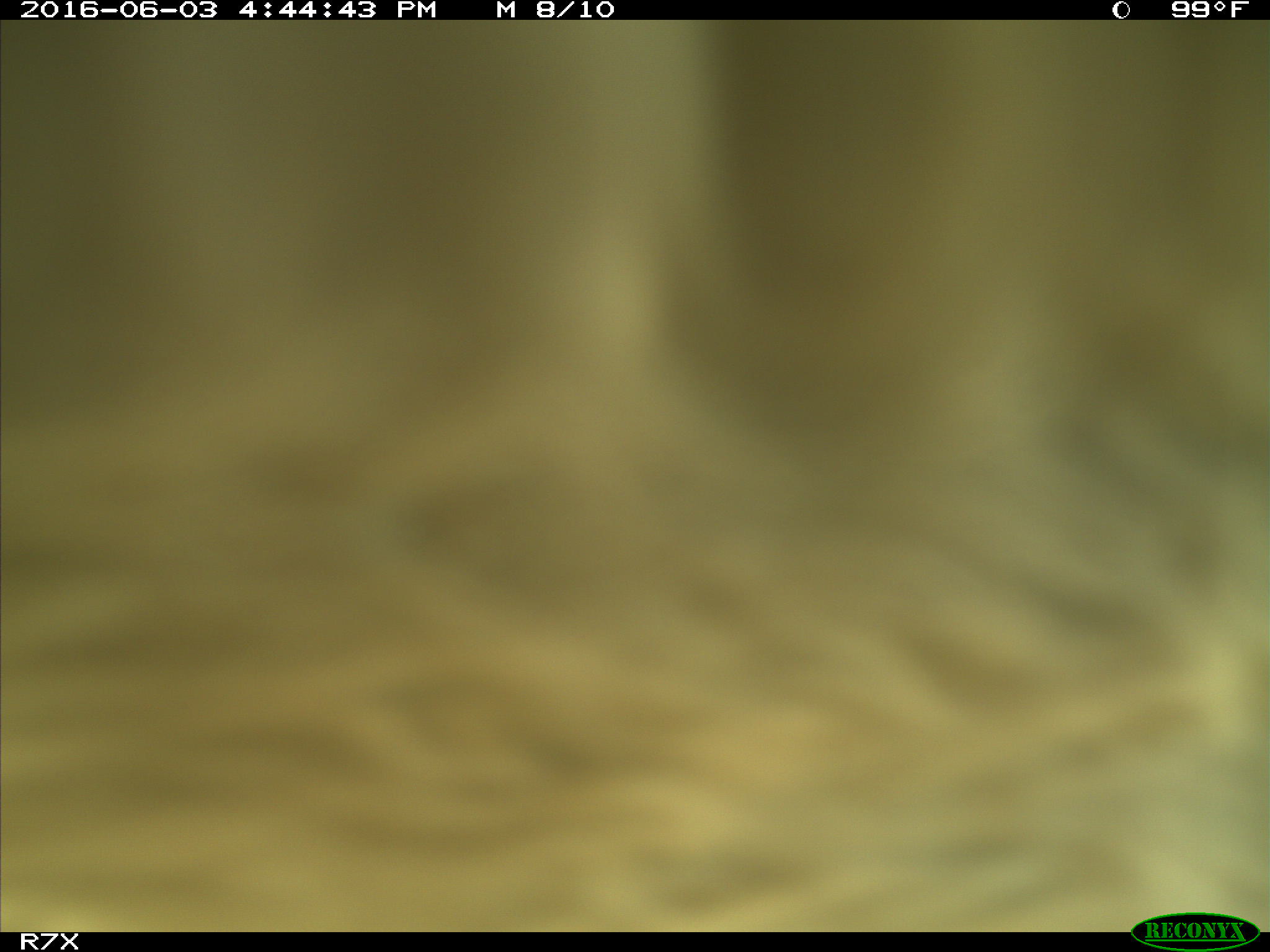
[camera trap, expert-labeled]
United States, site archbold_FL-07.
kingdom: Animalia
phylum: Chordata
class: Mammalia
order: Artiodactyla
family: Bovidae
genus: Bos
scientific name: Bos taurus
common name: domestic cow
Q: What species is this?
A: Bos taurus (domestic cow).